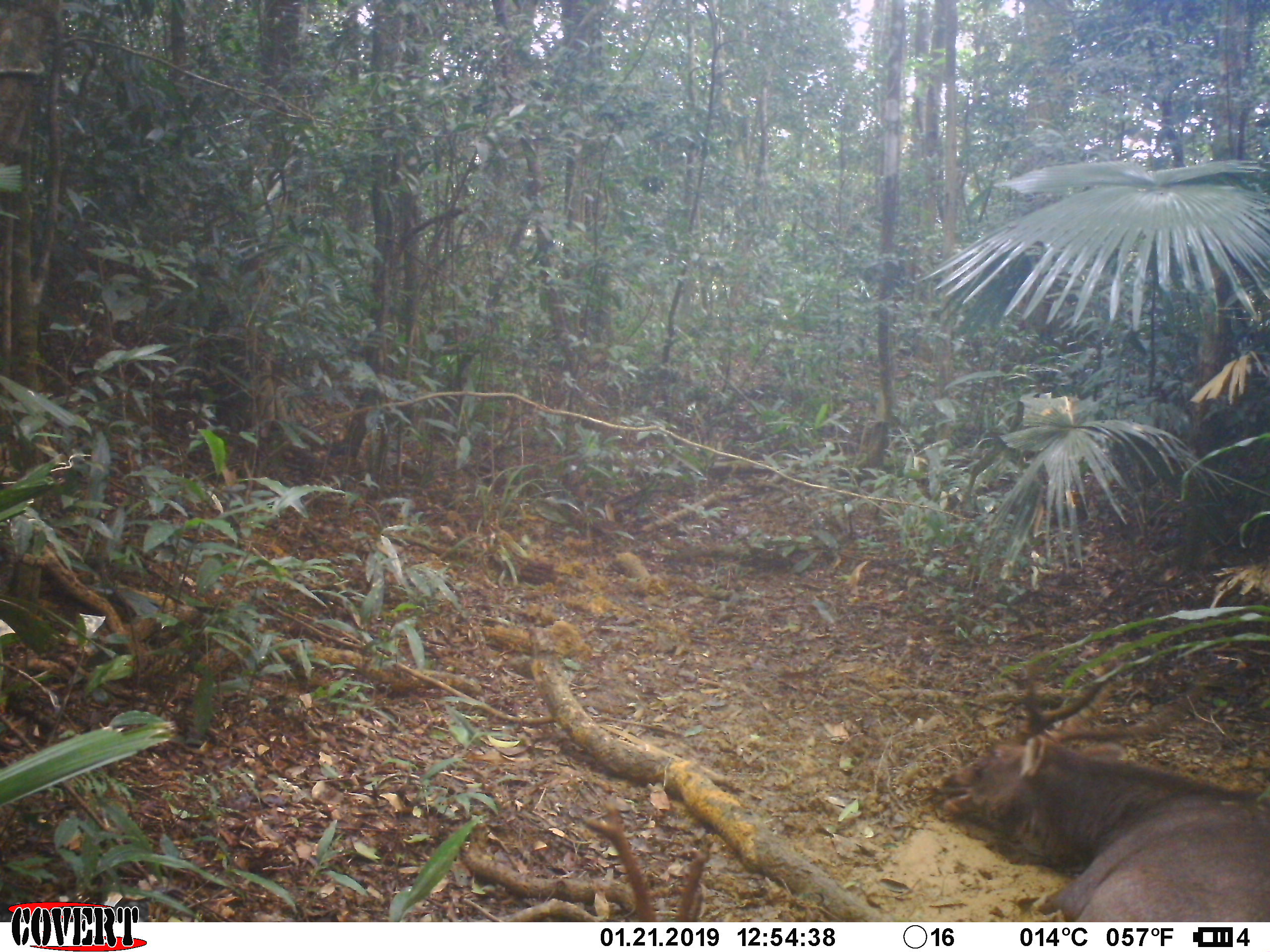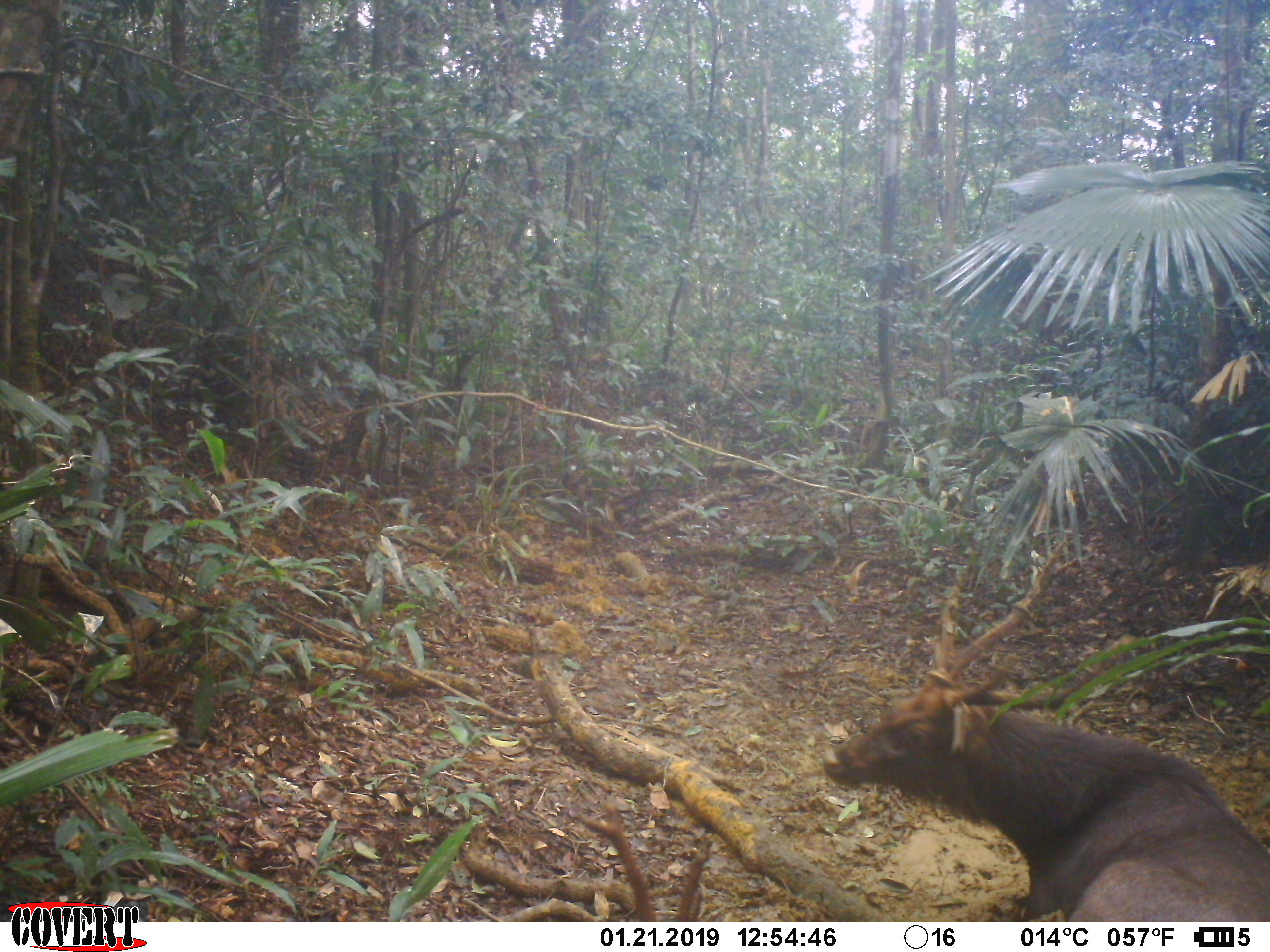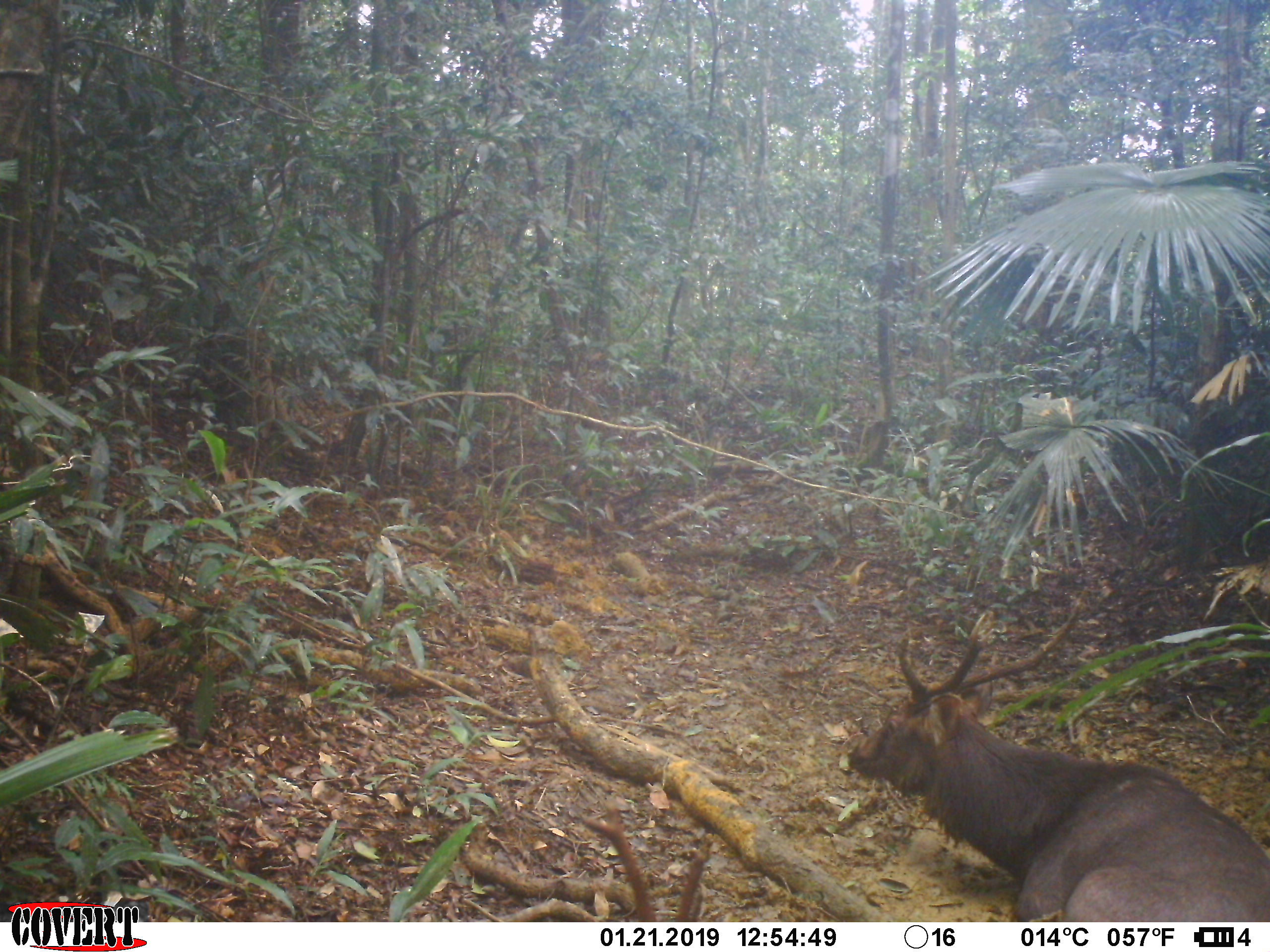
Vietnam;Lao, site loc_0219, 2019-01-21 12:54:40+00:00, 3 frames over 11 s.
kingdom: Animalia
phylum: Chordata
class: Mammalia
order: Artiodactyla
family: Cervidae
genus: Rusa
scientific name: Rusa unicolor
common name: sambar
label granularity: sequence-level